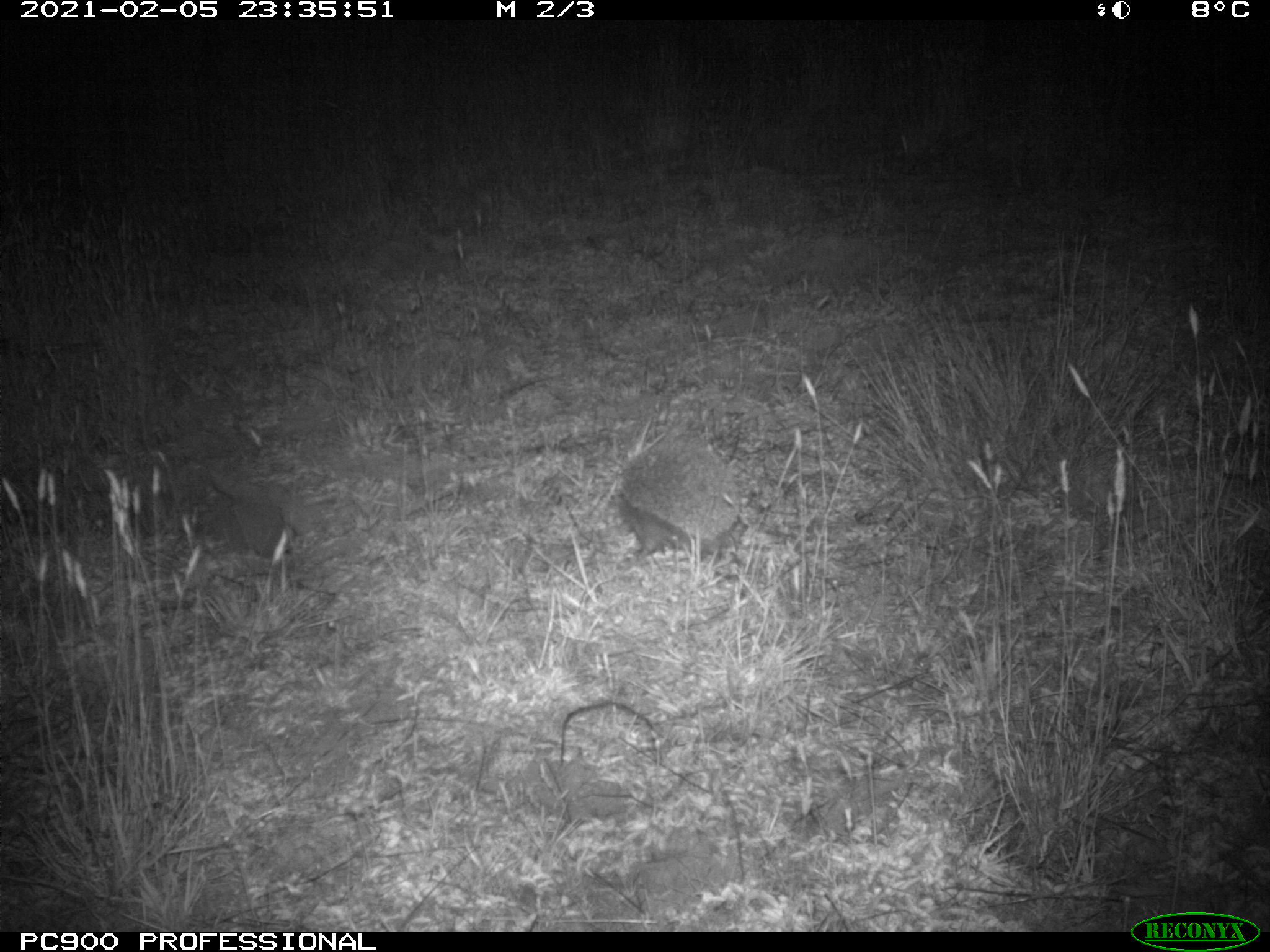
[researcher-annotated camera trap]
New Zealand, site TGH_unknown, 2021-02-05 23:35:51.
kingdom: Animalia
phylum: Chordata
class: Mammalia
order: Eulipotyphla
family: Erinaceidae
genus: Erinaceus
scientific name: Erinaceus europaeus europaeus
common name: european hedgehog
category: hedgehog